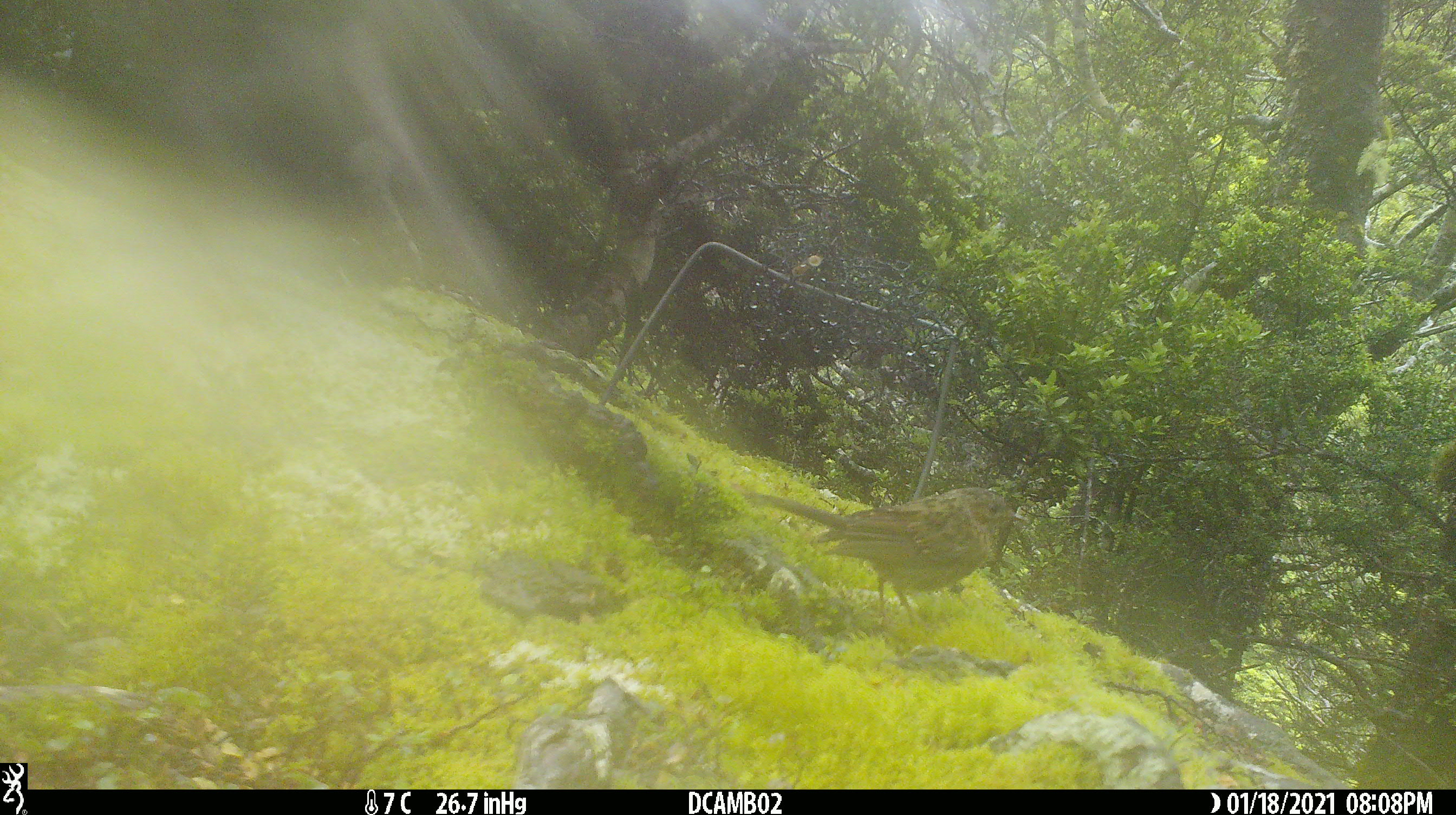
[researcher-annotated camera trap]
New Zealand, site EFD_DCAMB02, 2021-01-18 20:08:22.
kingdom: Animalia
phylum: Chordata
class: Aves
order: Passeriformes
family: Prunellidae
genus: Prunella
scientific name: Prunella modularis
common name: dunnock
Dunnock (Prunella modularis).